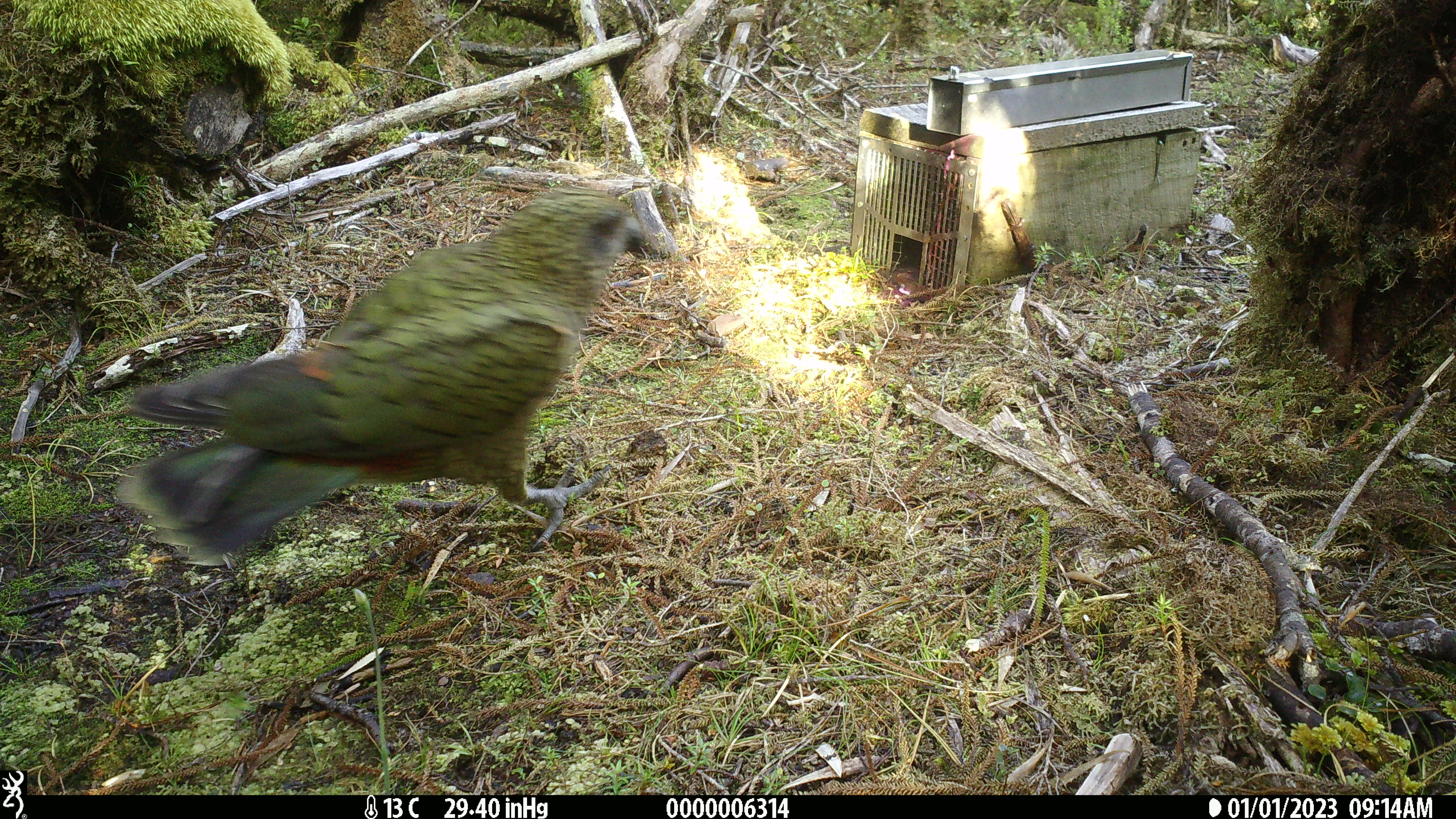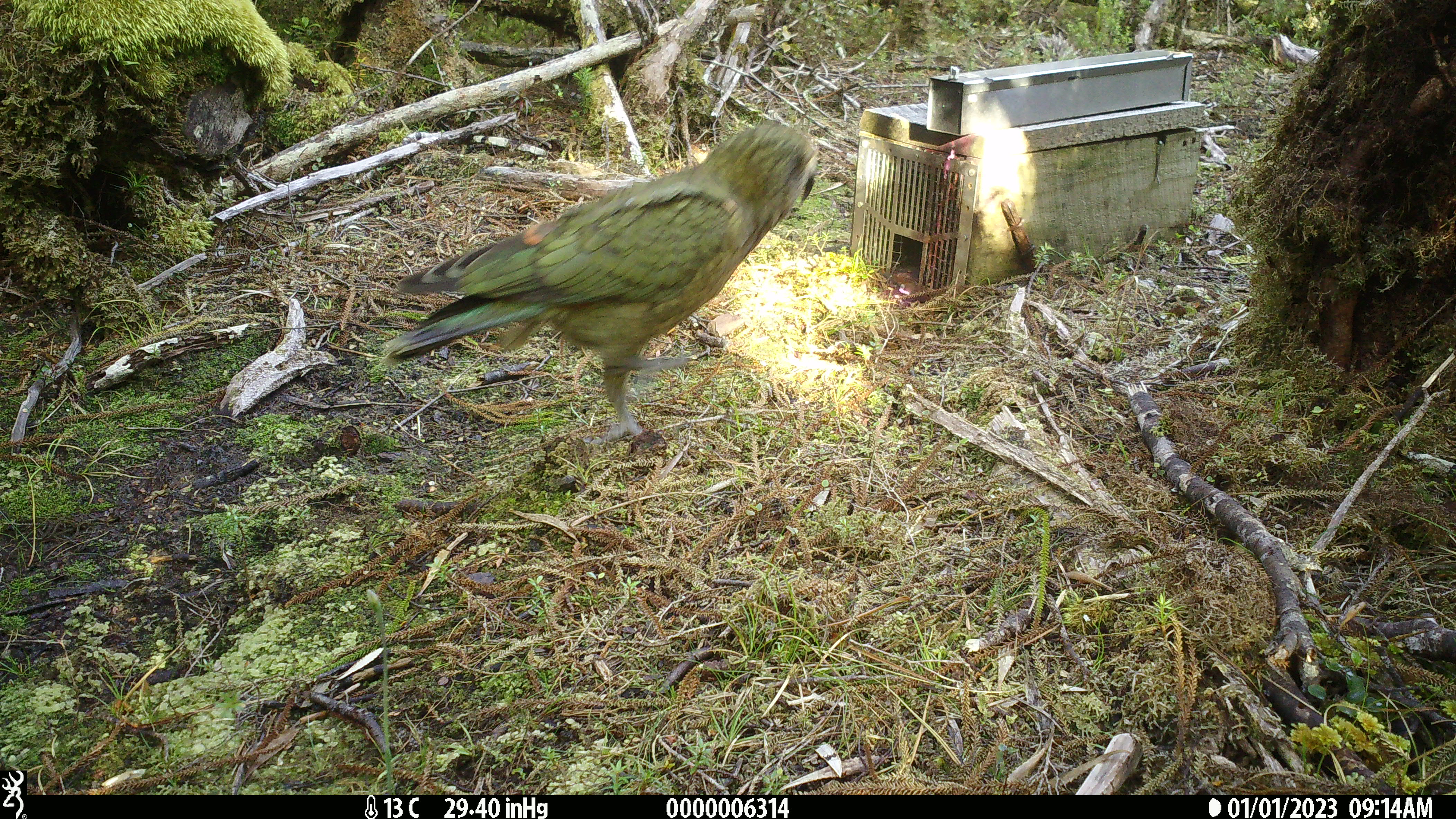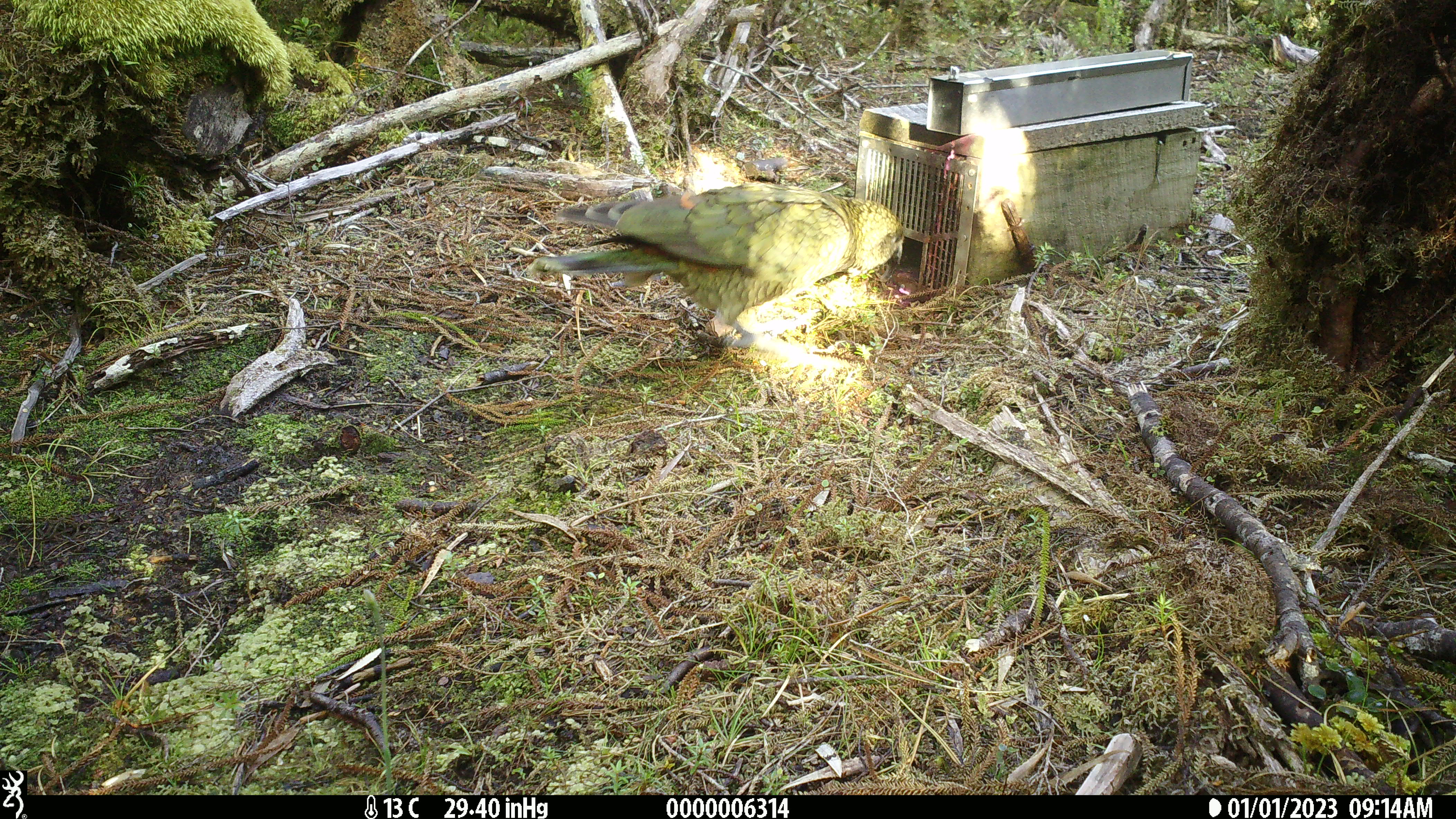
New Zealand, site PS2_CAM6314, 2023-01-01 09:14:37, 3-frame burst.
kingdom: Animalia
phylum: Chordata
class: Aves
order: Psittaciformes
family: Strigopidae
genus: Nestor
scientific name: Nestor notabilis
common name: kea